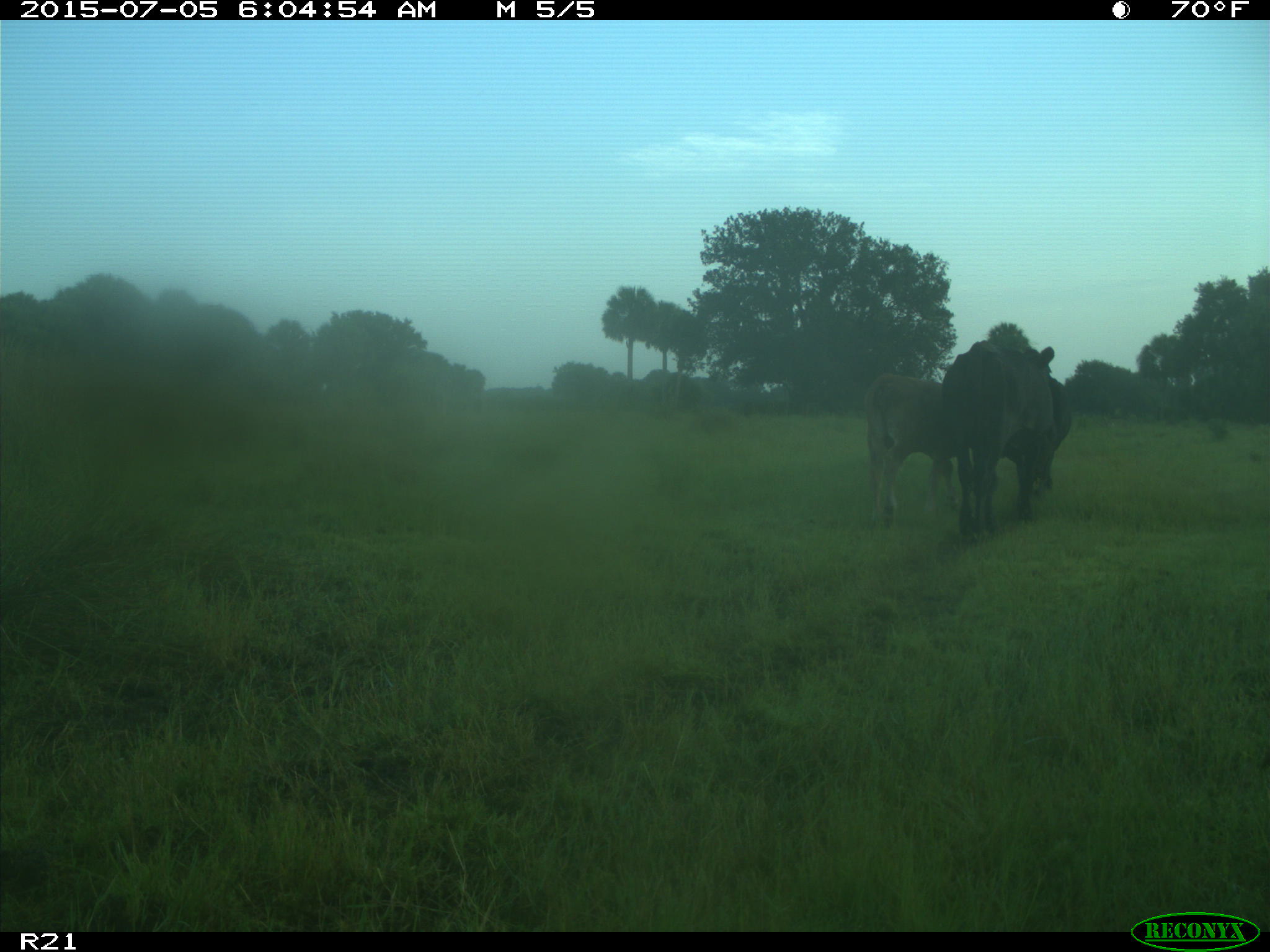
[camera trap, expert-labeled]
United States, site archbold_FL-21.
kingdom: Animalia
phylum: Chordata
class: Mammalia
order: Artiodactyla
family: Bovidae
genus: Bos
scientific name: Bos taurus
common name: domestic cow